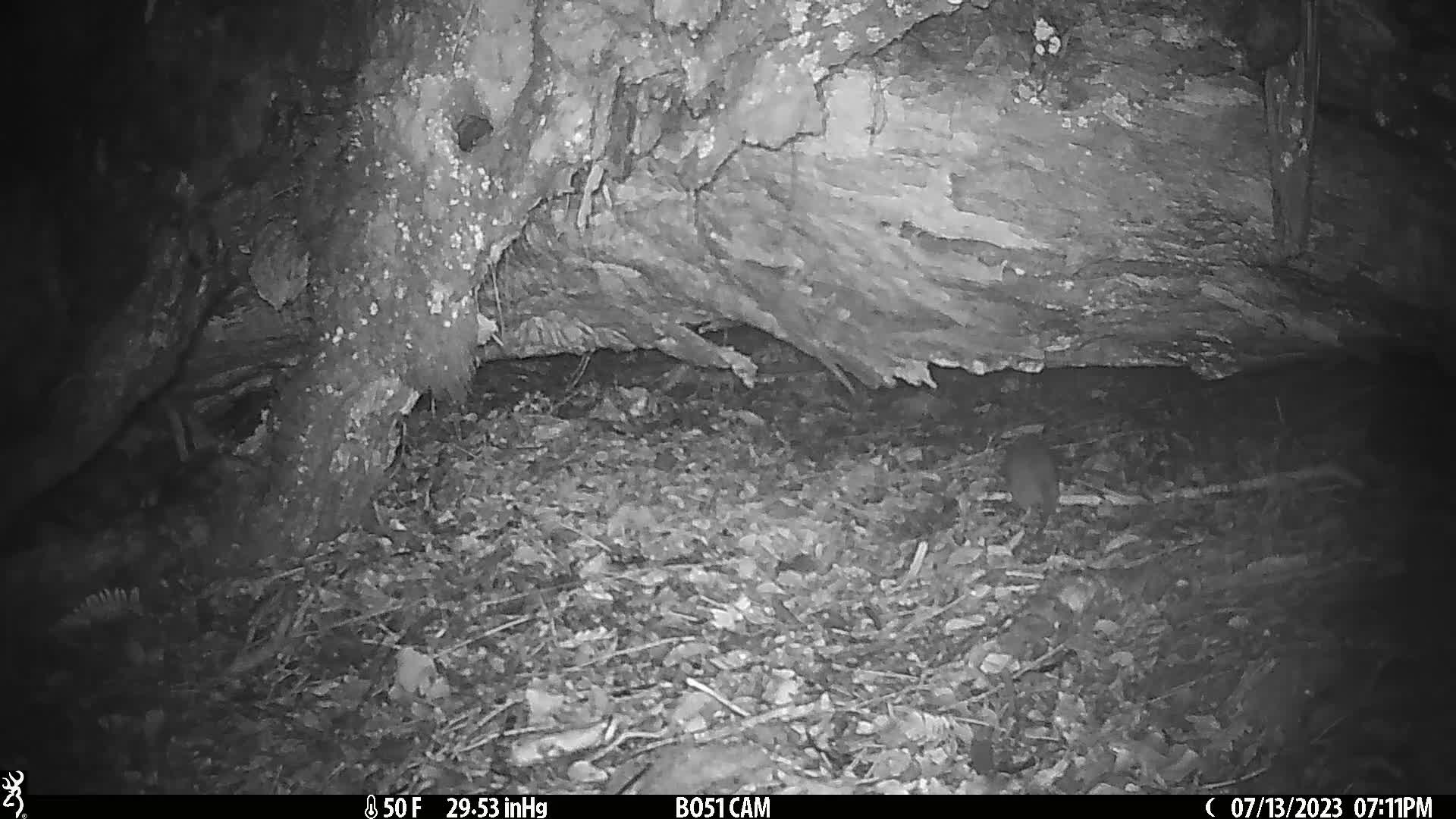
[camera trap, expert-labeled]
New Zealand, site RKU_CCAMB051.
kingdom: Animalia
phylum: Chordata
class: Mammalia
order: Rodentia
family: Muridae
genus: Rattus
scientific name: Rattus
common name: rat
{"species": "rat (Rattus)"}